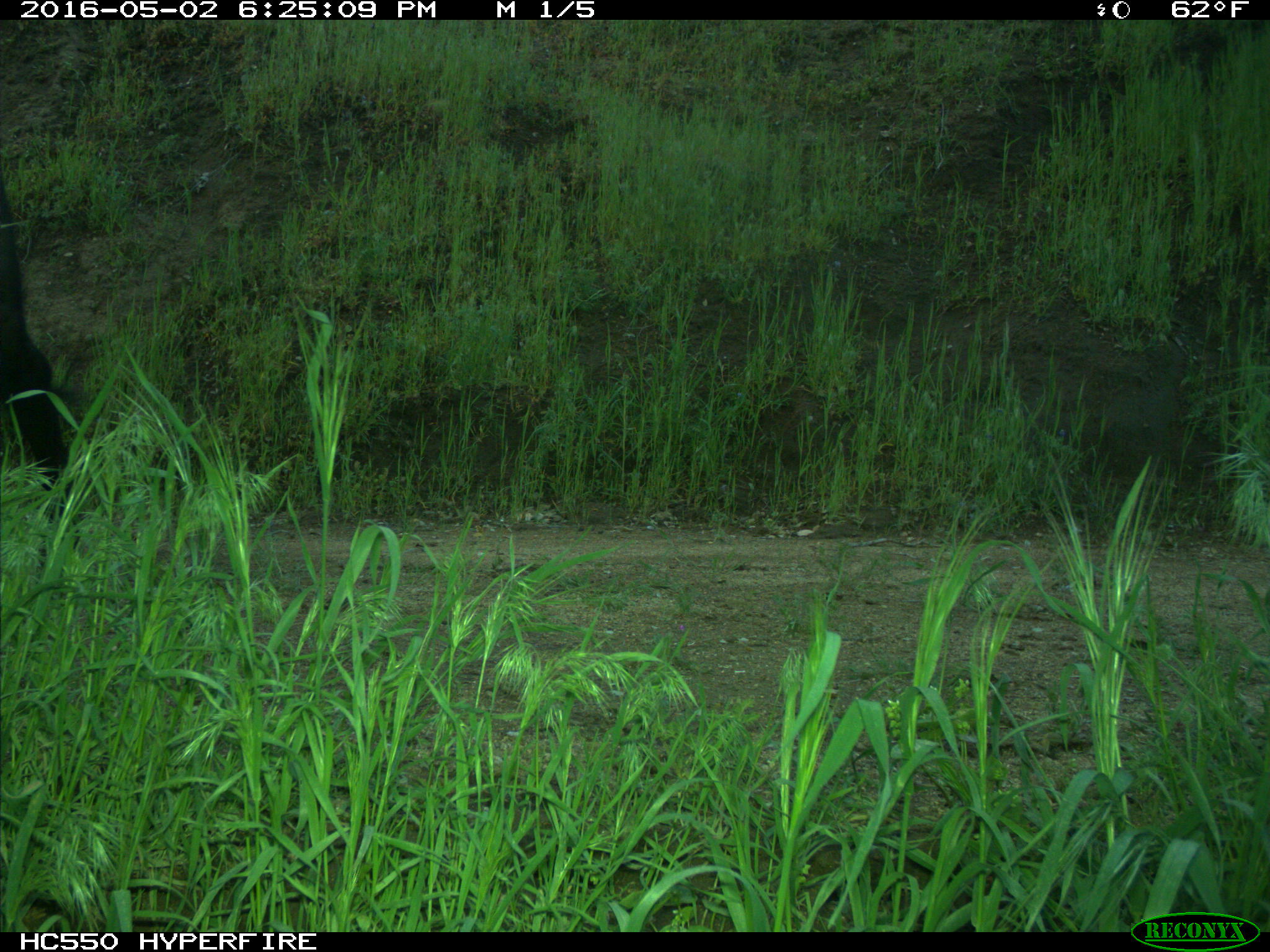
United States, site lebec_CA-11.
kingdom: Animalia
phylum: Chordata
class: Mammalia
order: Artiodactyla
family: Bovidae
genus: Bos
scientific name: Bos taurus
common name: domestic cow